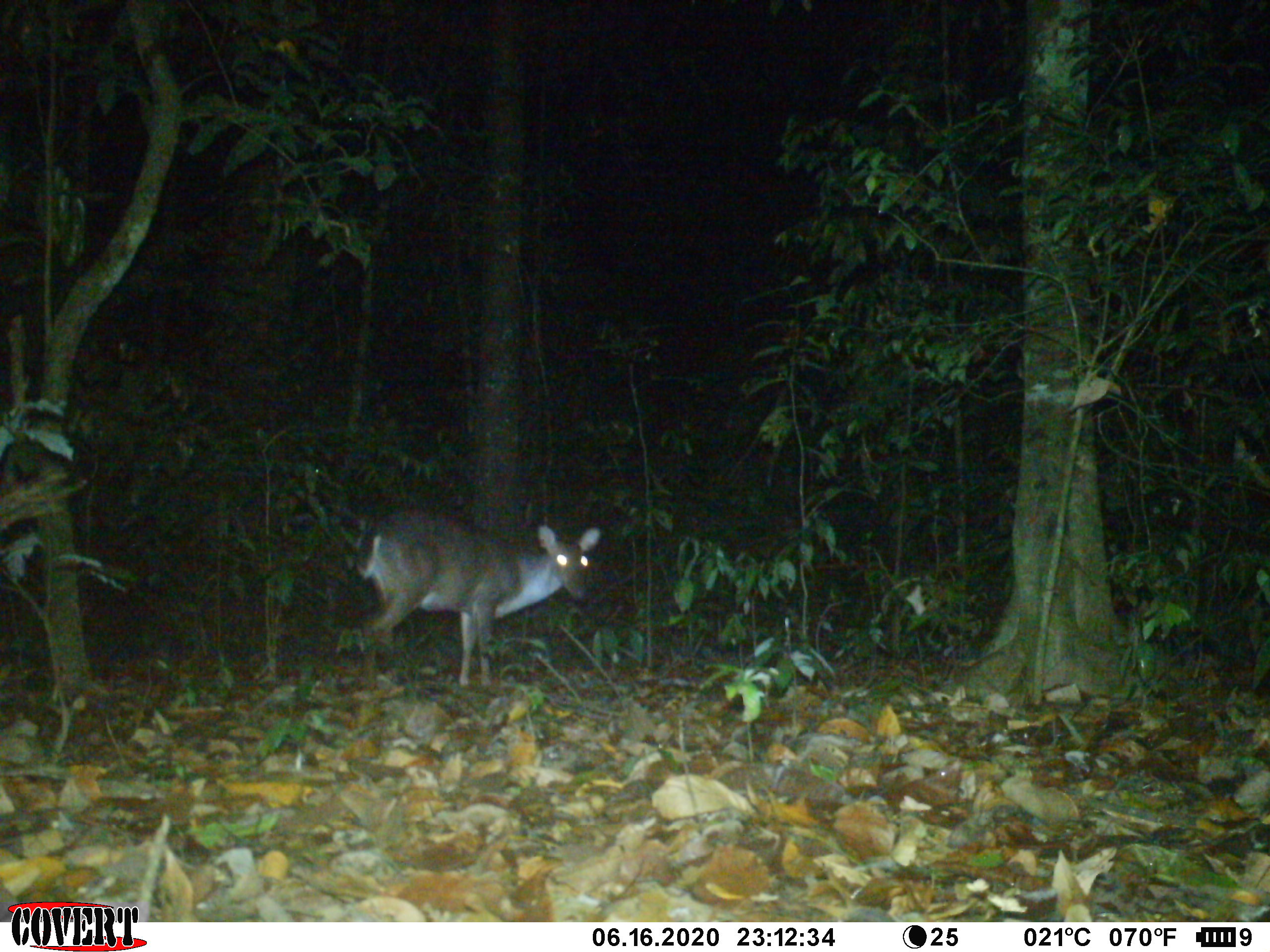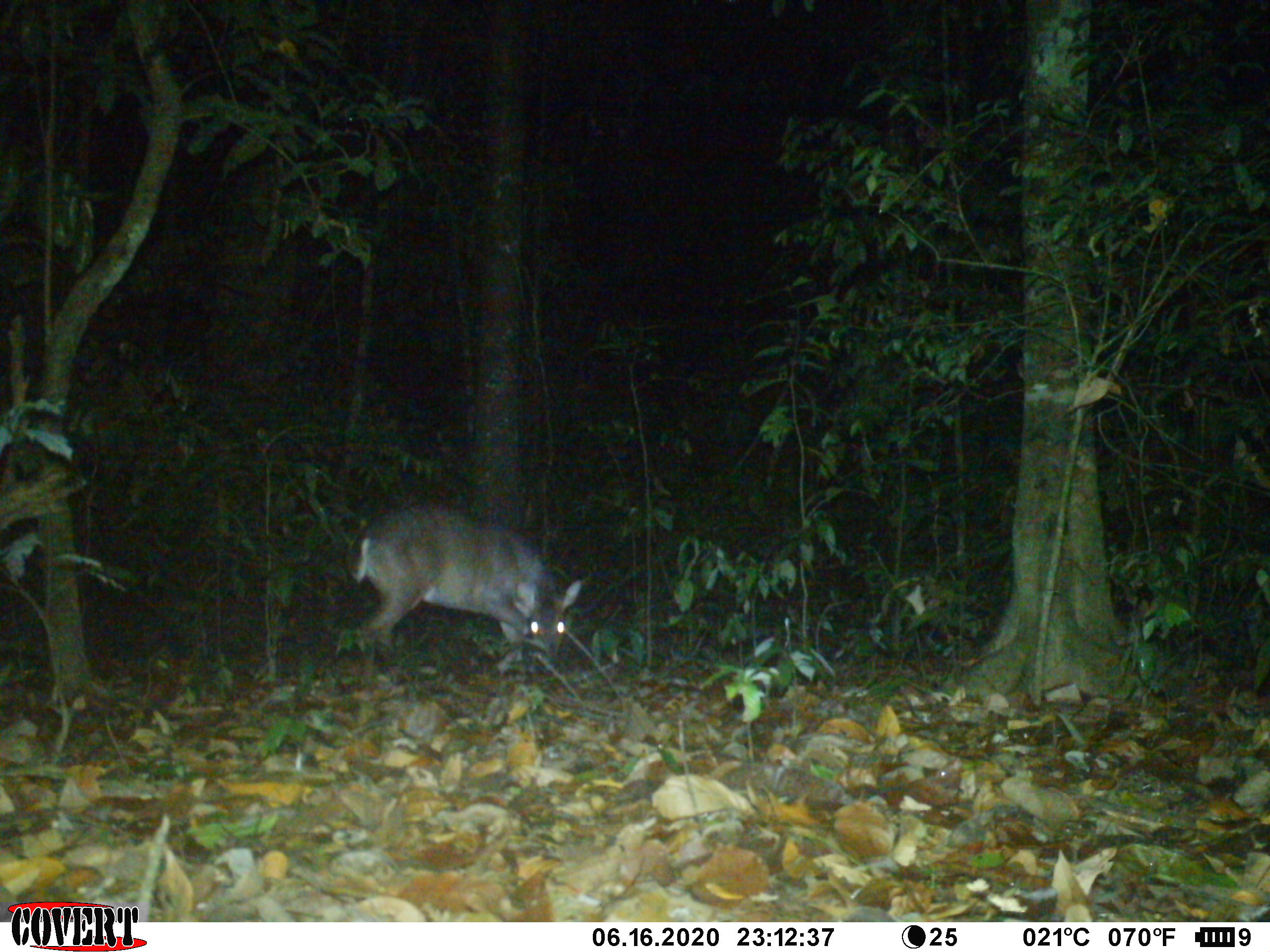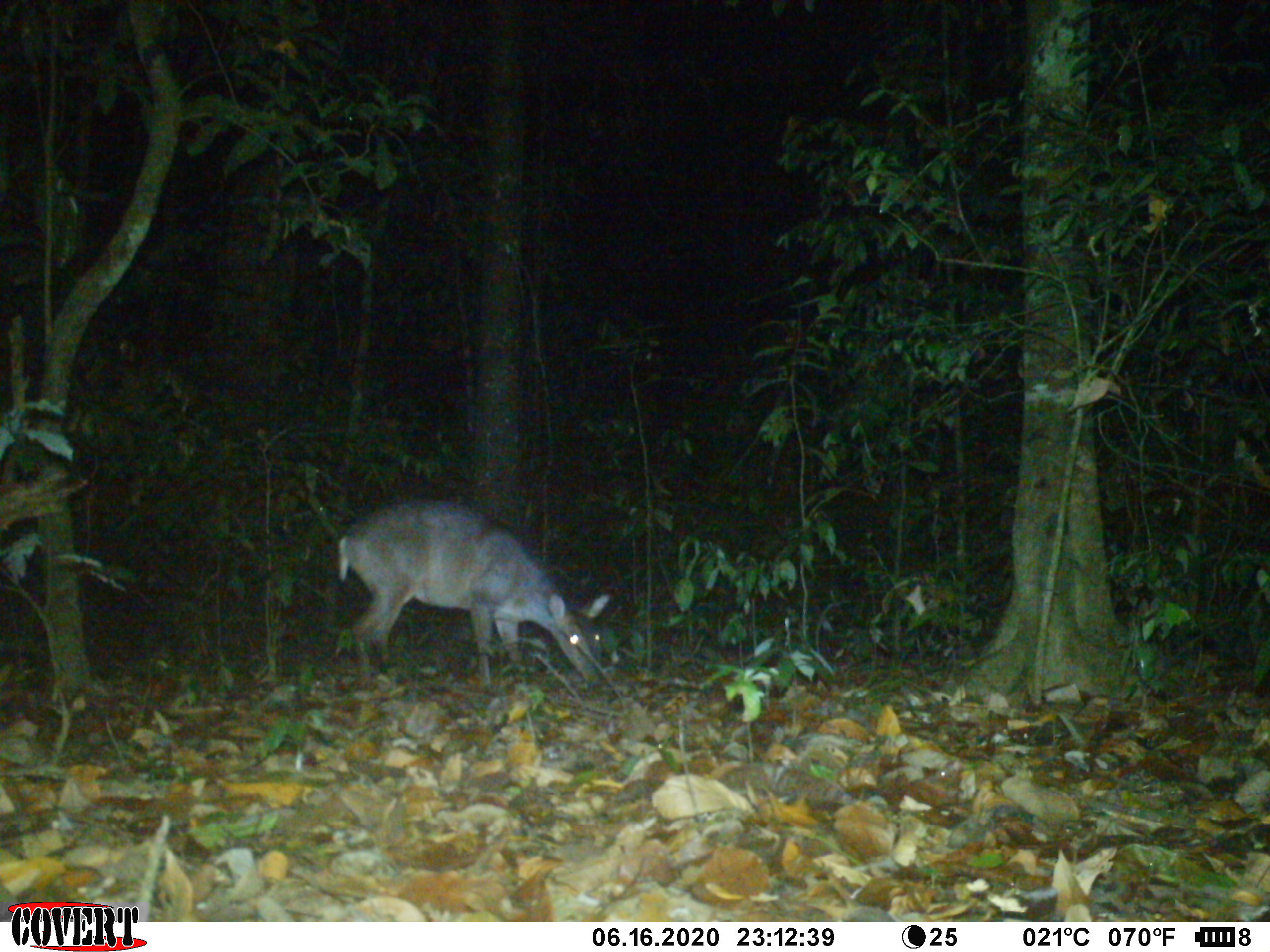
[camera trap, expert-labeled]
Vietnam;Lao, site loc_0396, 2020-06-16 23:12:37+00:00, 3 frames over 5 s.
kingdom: Animalia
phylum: Chordata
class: Mammalia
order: Artiodactyla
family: Cervidae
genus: Muntiacus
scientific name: Muntiacus vuquangensis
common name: large-antlered muntjac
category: large antlered muntjac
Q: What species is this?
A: Large antlered muntjac (large-antlered muntjac) (Muntiacus vuquangensis).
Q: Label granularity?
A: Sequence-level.